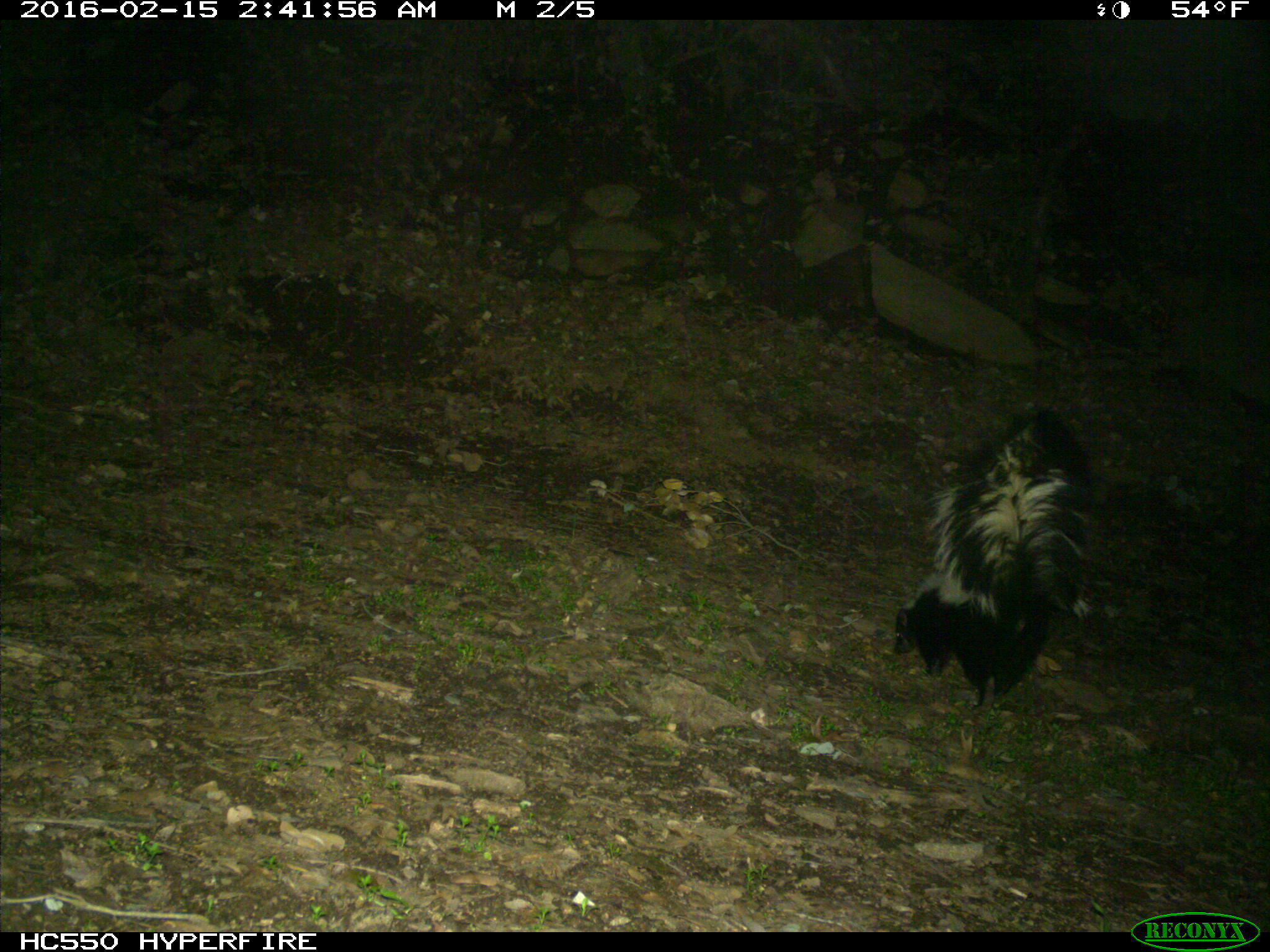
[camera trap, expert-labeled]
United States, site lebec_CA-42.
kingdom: Animalia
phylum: Chordata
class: Mammalia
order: Carnivora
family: Mephitidae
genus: Mephitis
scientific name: Mephitis mephitis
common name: striped skunk